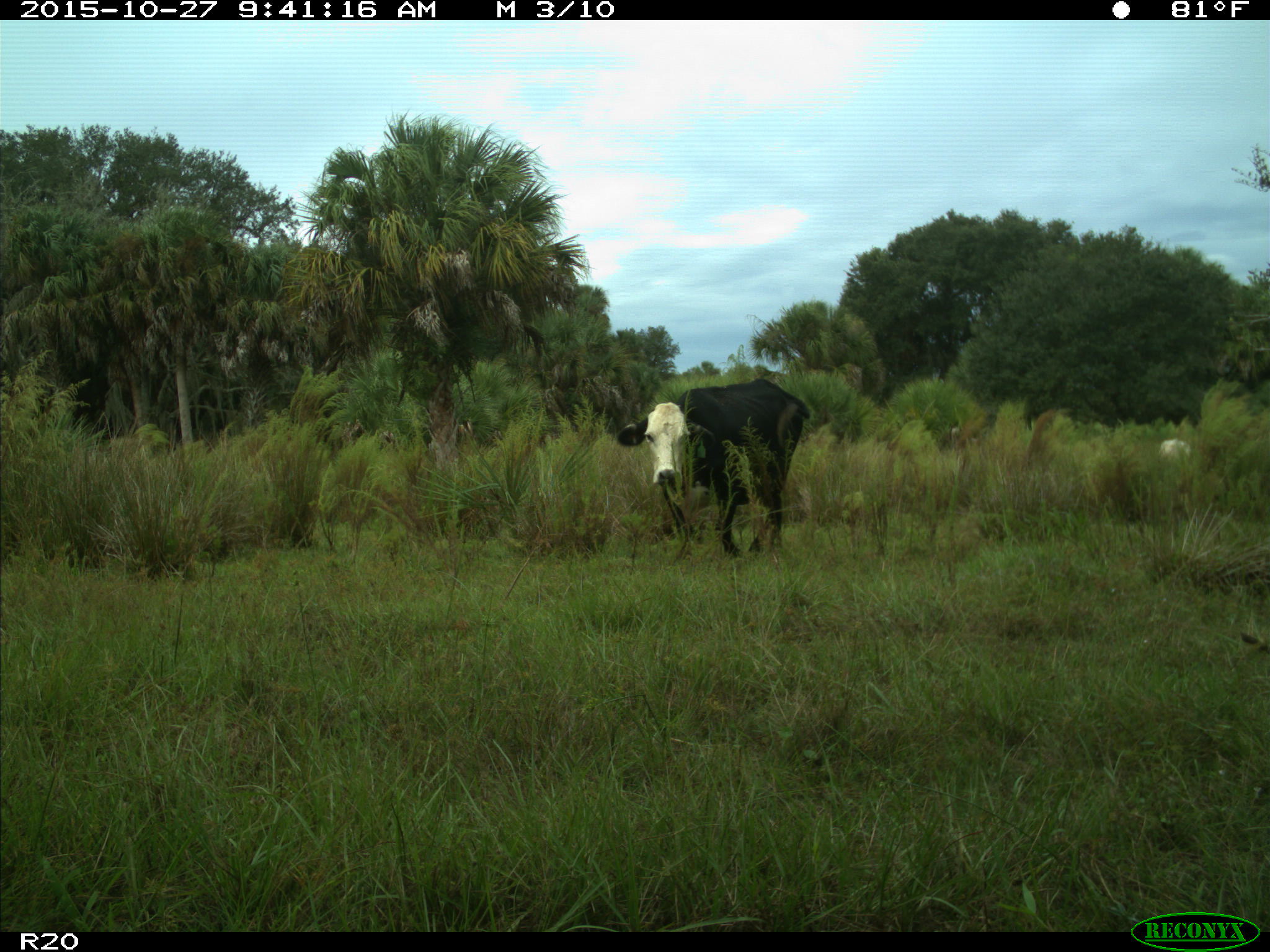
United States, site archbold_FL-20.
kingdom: Animalia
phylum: Chordata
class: Mammalia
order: Artiodactyla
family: Bovidae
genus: Bos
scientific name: Bos taurus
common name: domestic cow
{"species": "Bos taurus (domestic cow)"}